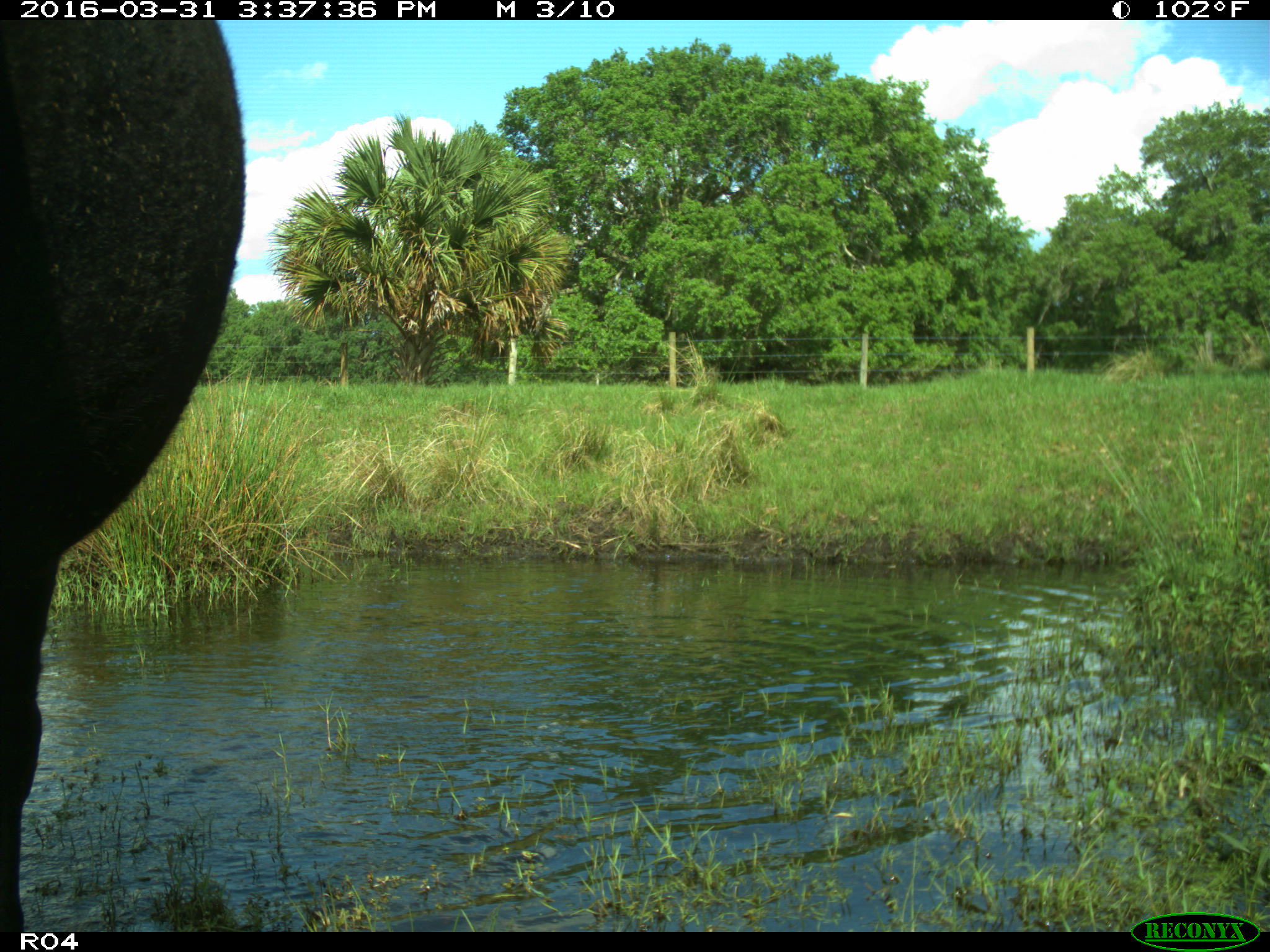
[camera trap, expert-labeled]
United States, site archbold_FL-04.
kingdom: Animalia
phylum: Chordata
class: Mammalia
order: Artiodactyla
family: Bovidae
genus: Bos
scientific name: Bos taurus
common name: domestic cow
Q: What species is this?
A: Bos taurus (domestic cow).